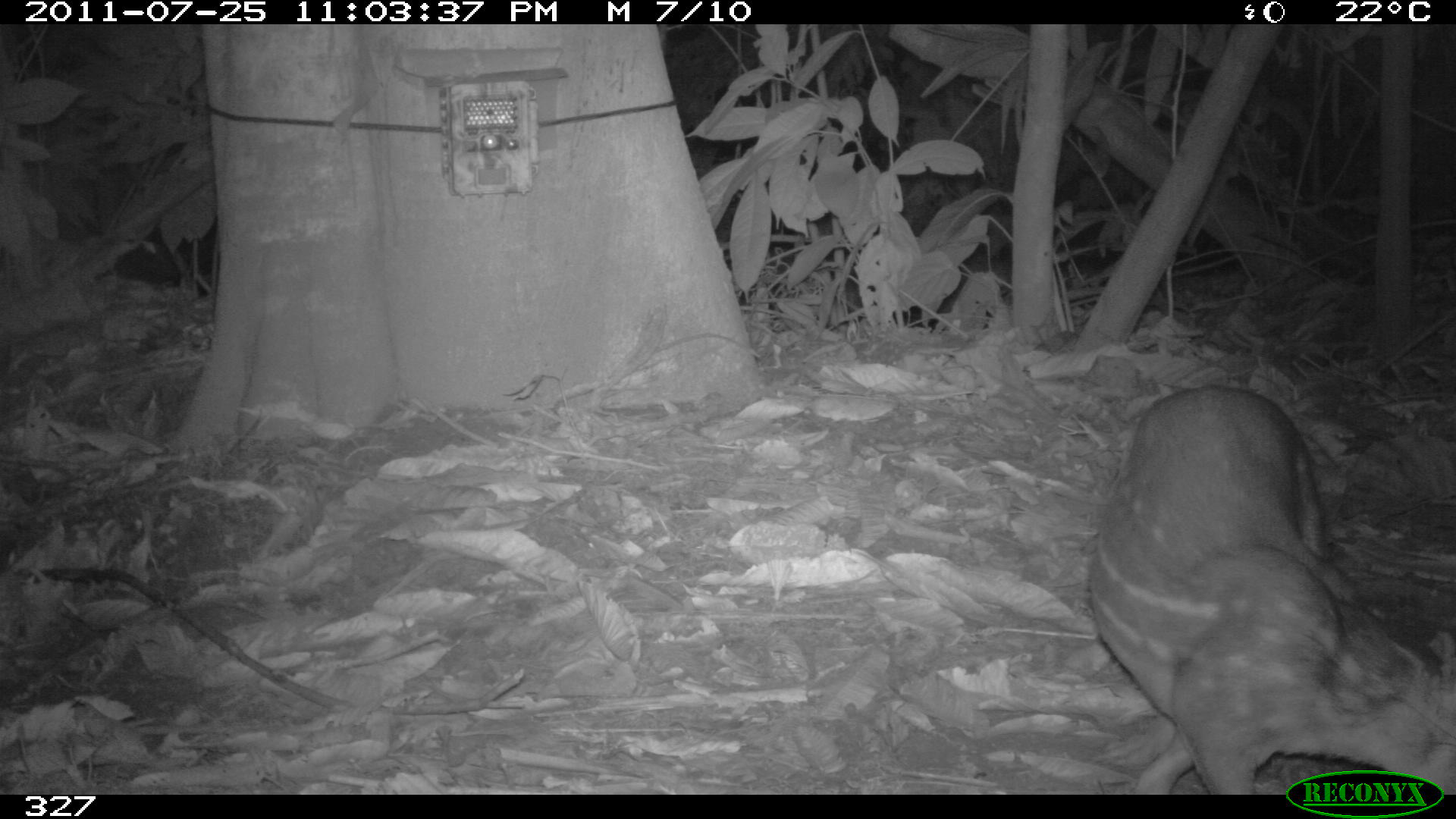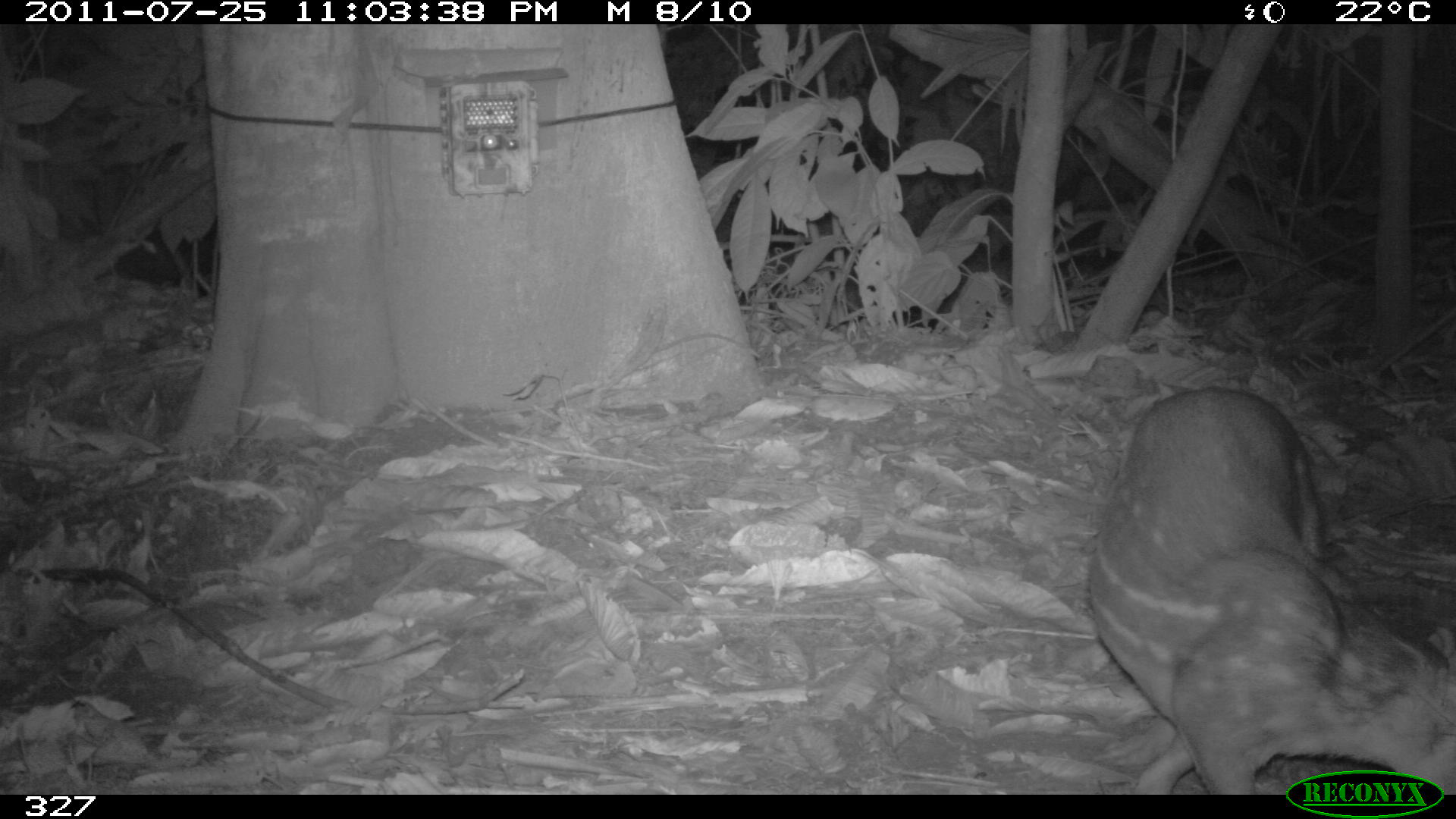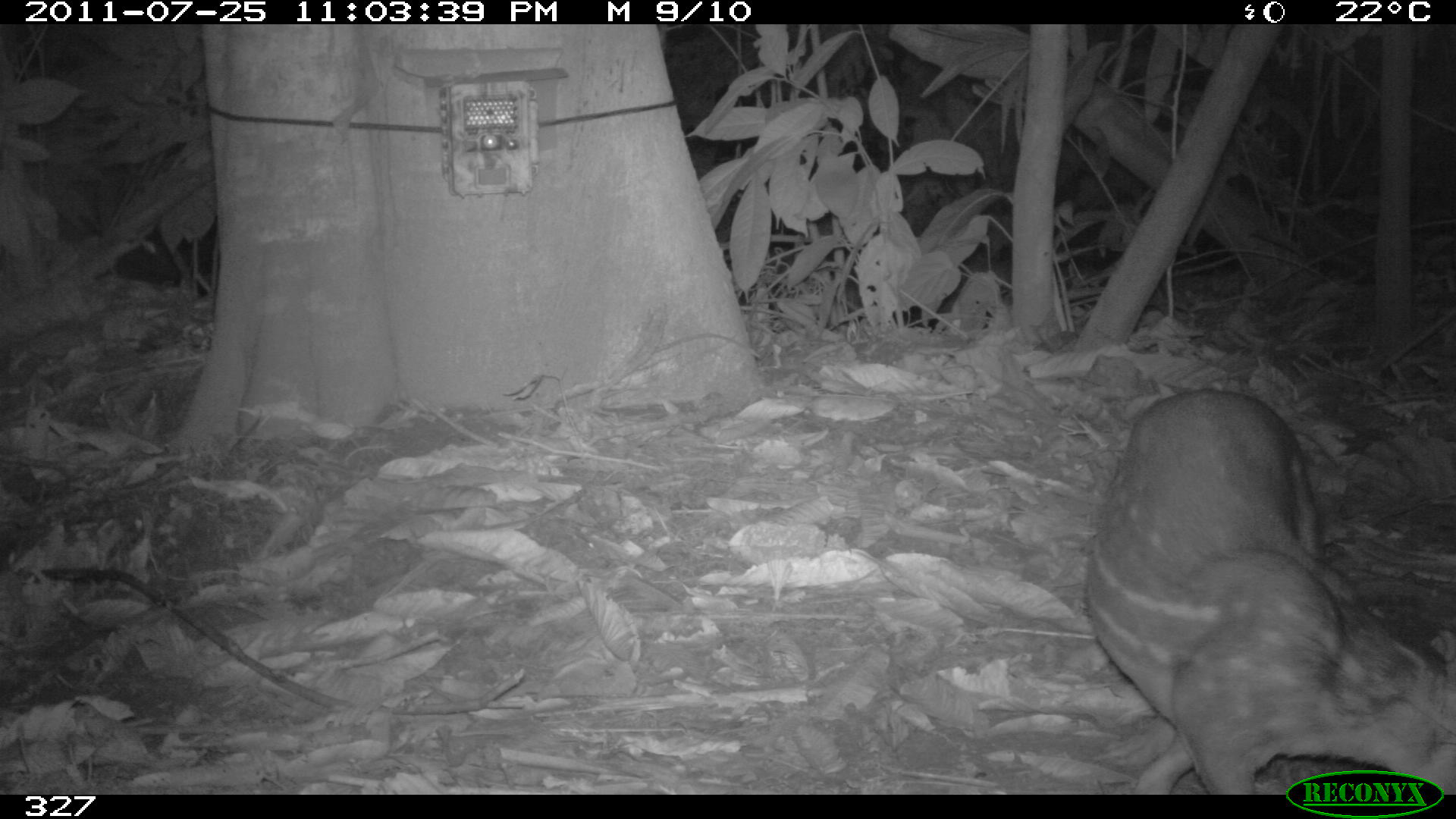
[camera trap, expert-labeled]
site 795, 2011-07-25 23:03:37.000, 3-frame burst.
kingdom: Animalia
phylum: Chordata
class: Mammalia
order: Rodentia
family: Cuniculidae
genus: Cuniculus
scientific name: Cuniculus paca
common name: spotted paca